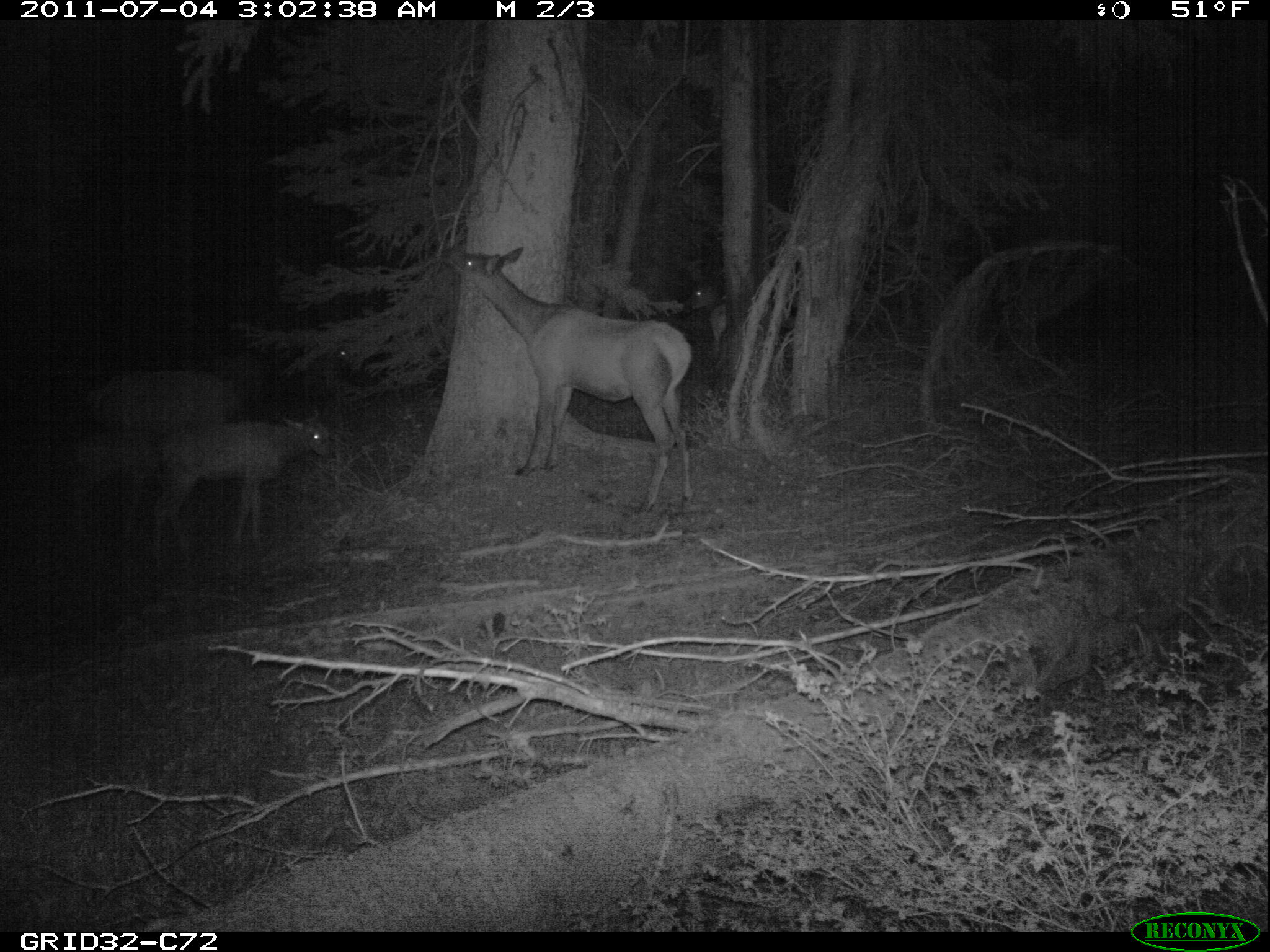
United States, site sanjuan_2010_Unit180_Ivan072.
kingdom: Animalia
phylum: Chordata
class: Mammalia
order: Artiodactyla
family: Cervidae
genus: Cervus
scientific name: Cervus elaphus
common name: red deer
Cervus elaphus (red deer).